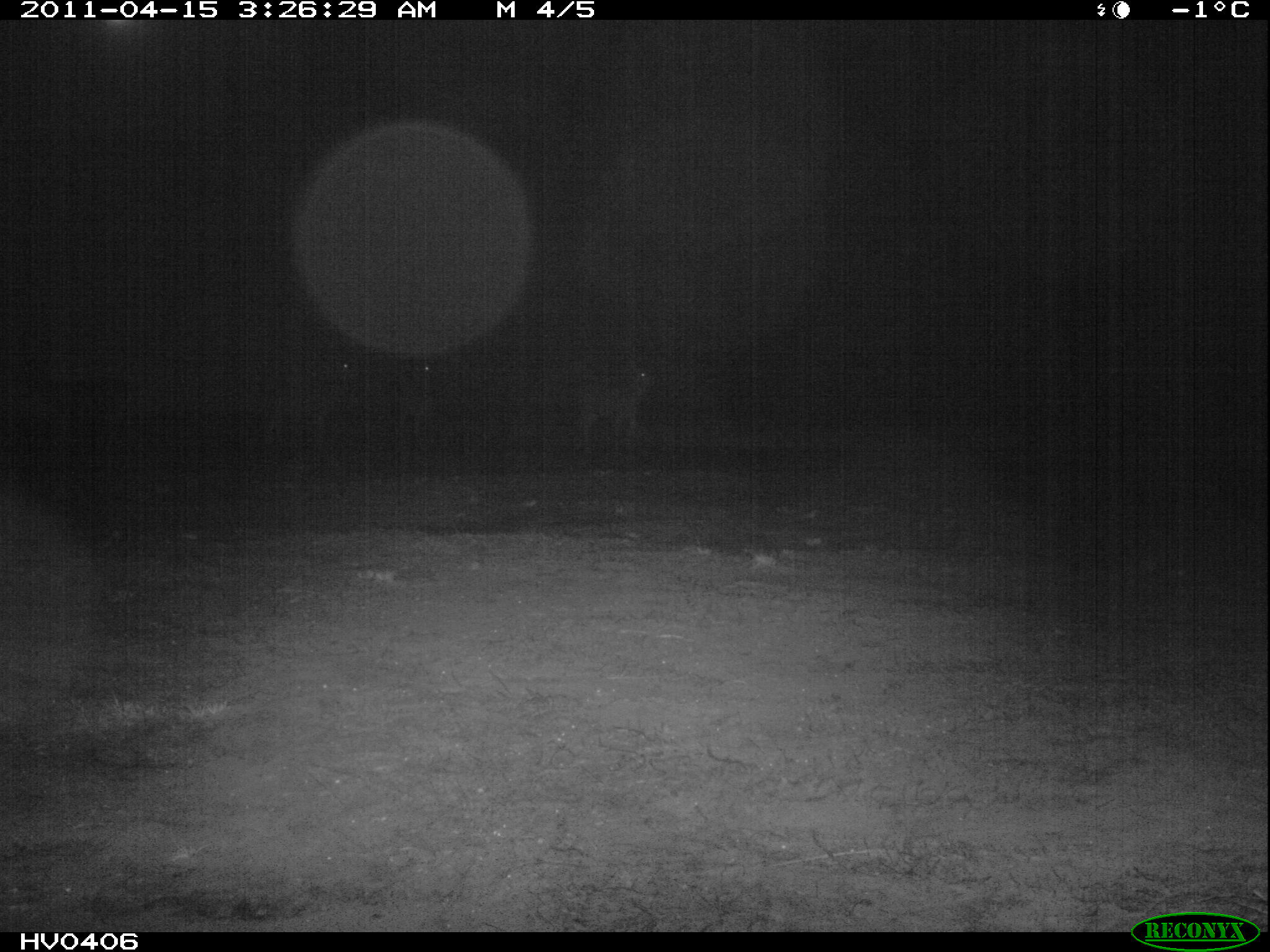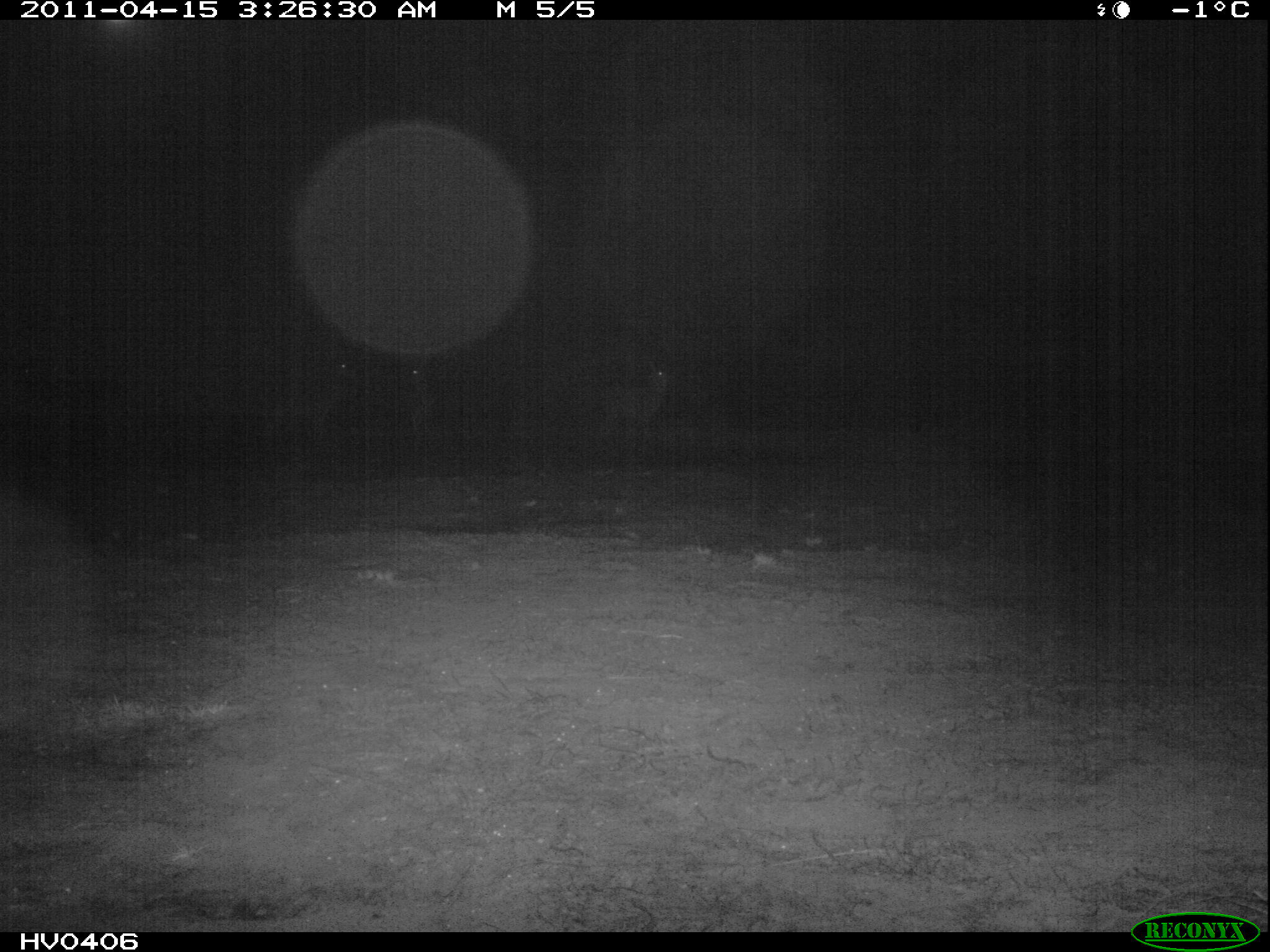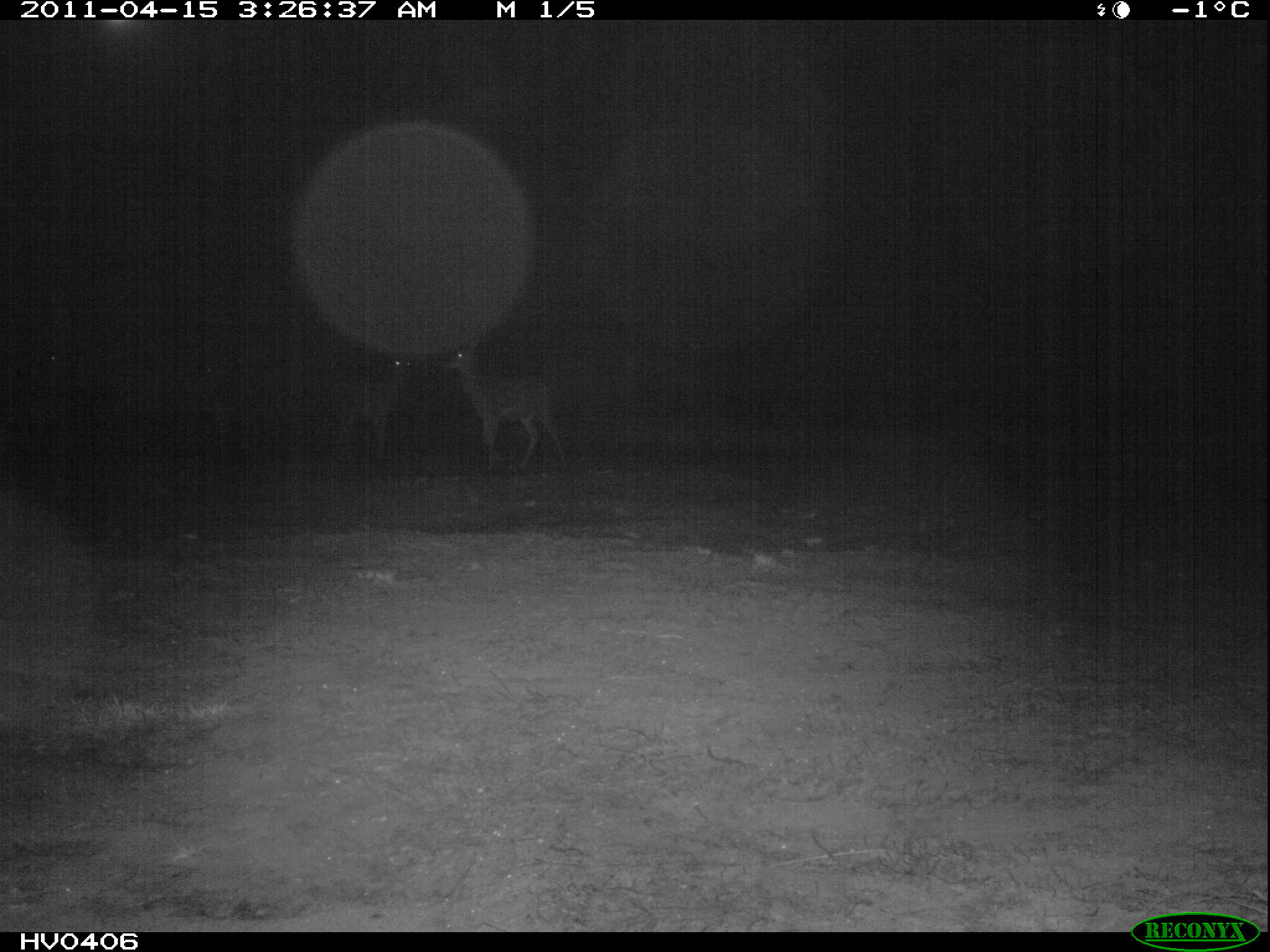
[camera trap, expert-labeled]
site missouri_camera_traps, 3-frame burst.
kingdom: Animalia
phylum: Chordata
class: Mammalia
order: Artiodactyla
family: Cervidae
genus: Cervus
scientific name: Cervus elaphus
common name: red deer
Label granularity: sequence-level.